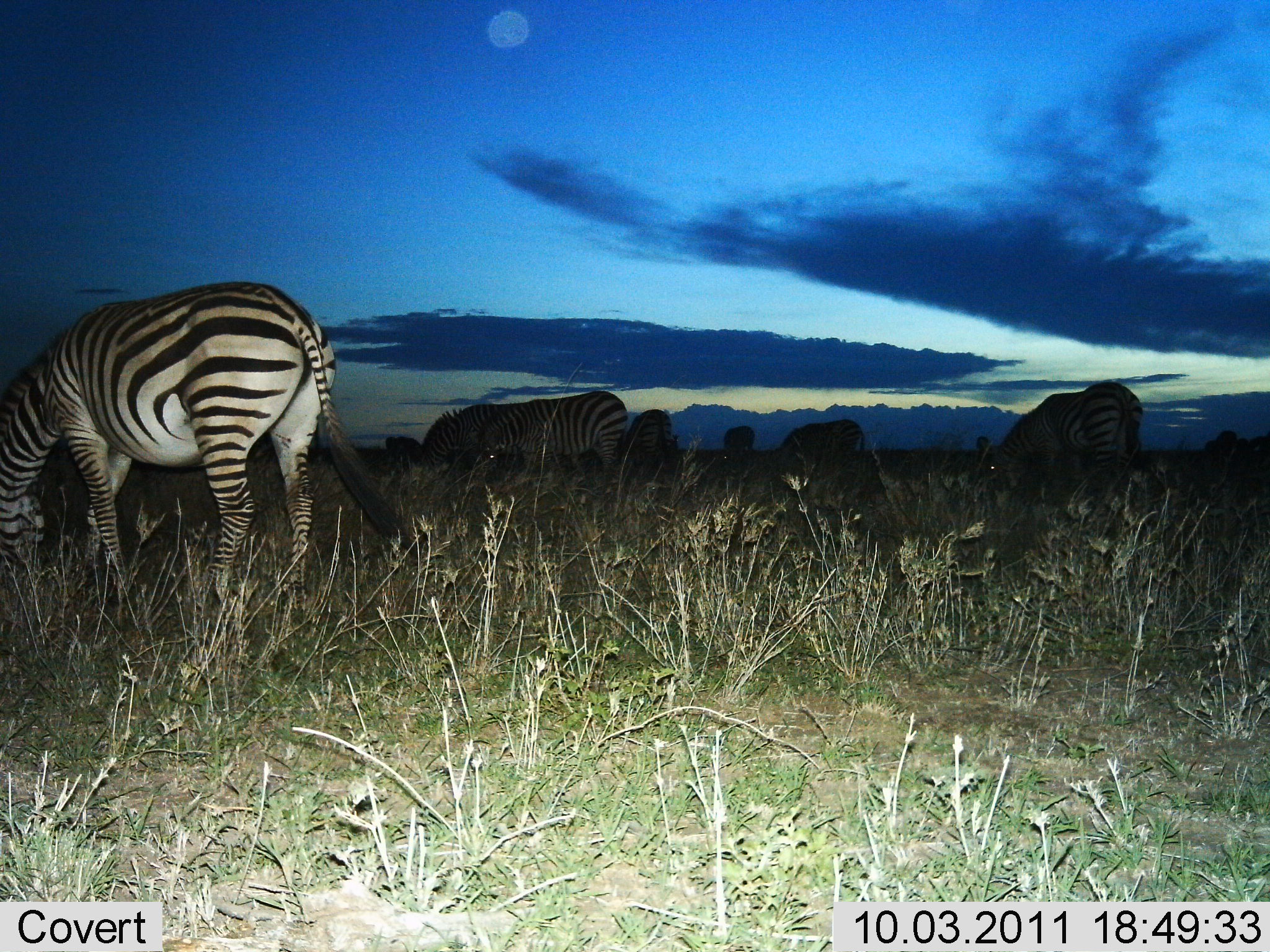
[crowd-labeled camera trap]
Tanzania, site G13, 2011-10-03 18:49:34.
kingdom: Animalia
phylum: Chordata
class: Mammalia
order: Perissodactyla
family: Equidae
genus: Equus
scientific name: Equus quagga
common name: plains zebra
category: zebra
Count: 6.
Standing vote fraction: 27%.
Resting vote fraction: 18%.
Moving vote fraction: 0%.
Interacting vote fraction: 0%.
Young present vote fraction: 0%.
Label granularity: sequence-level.